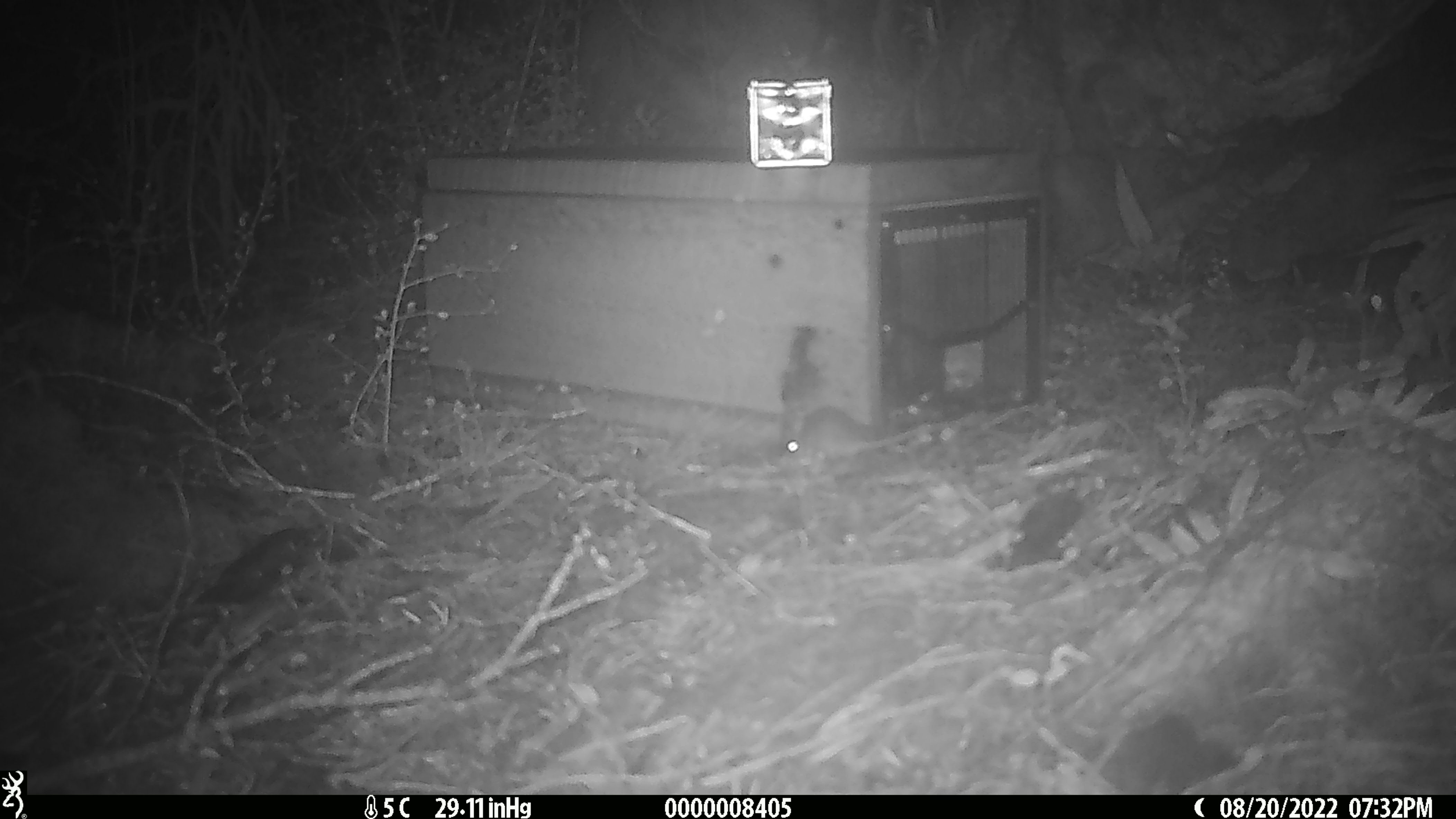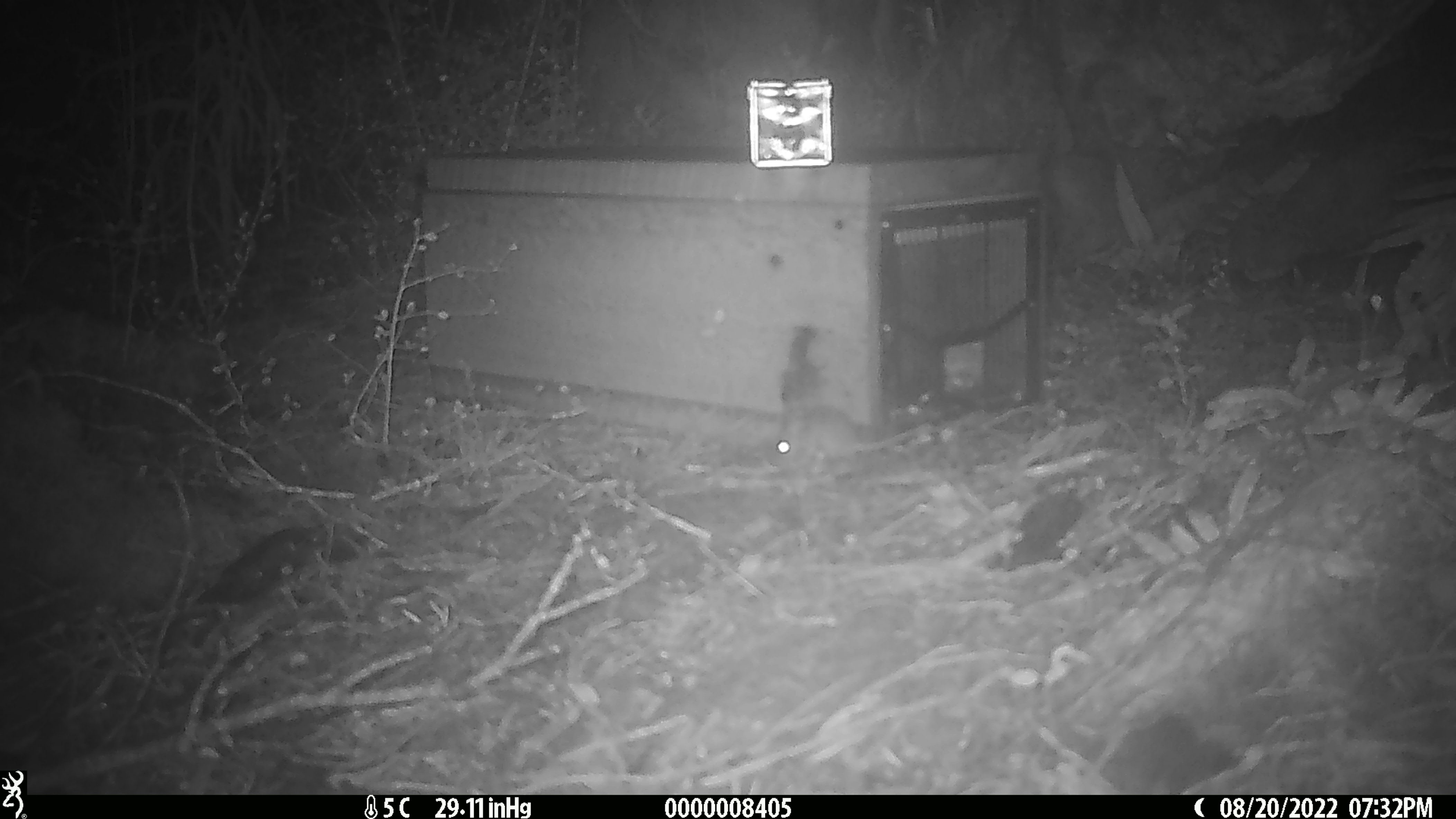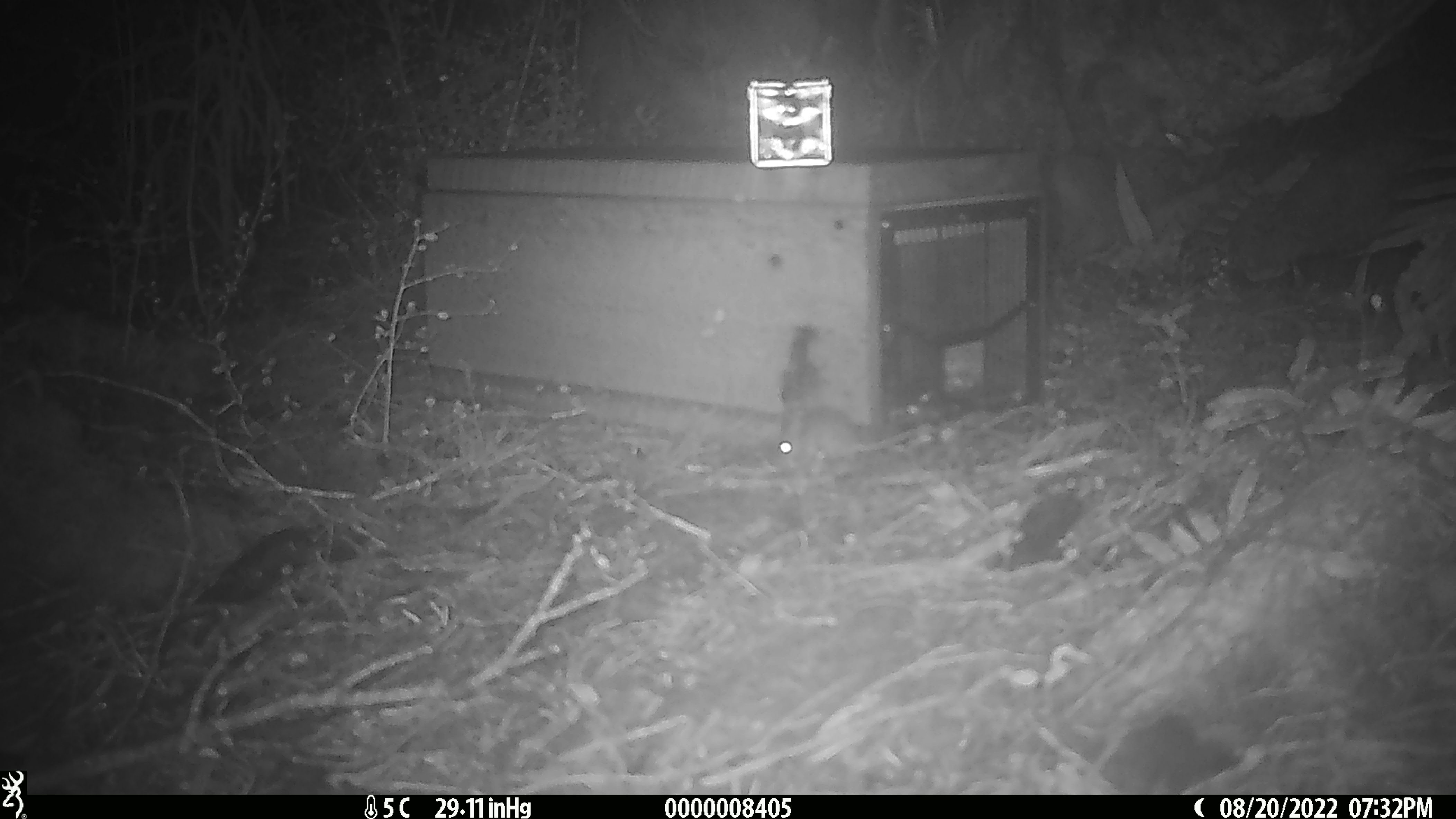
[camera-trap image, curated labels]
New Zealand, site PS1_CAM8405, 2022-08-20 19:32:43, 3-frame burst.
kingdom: Animalia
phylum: Chordata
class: Mammalia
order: Rodentia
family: Muridae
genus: Mus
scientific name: Mus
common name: mouse